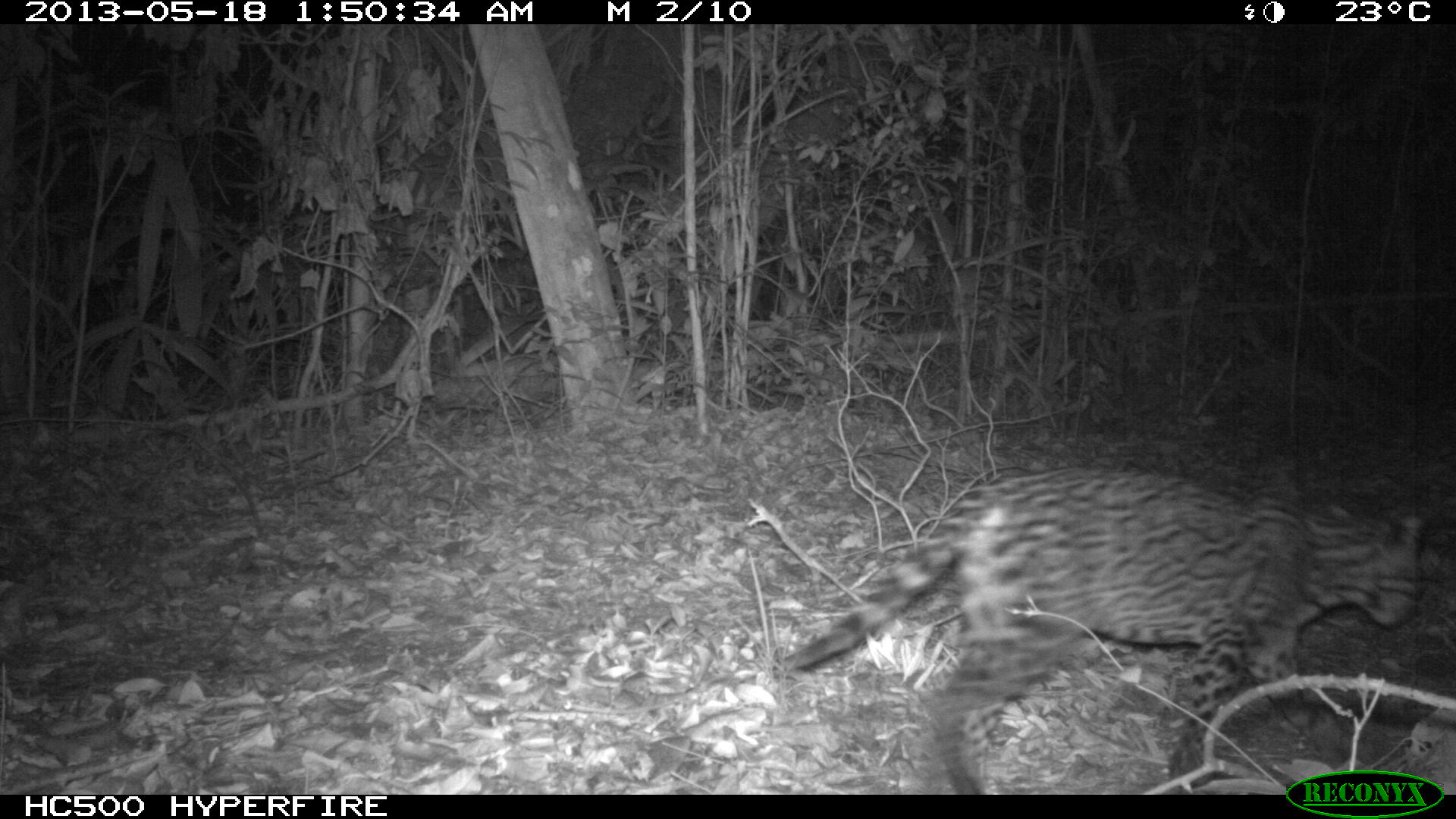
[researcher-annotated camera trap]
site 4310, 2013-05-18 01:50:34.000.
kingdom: Animalia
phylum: Chordata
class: Mammalia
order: Carnivora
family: Felidae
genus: Leopardus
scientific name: Leopardus pardalis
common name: ocelot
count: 1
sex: female